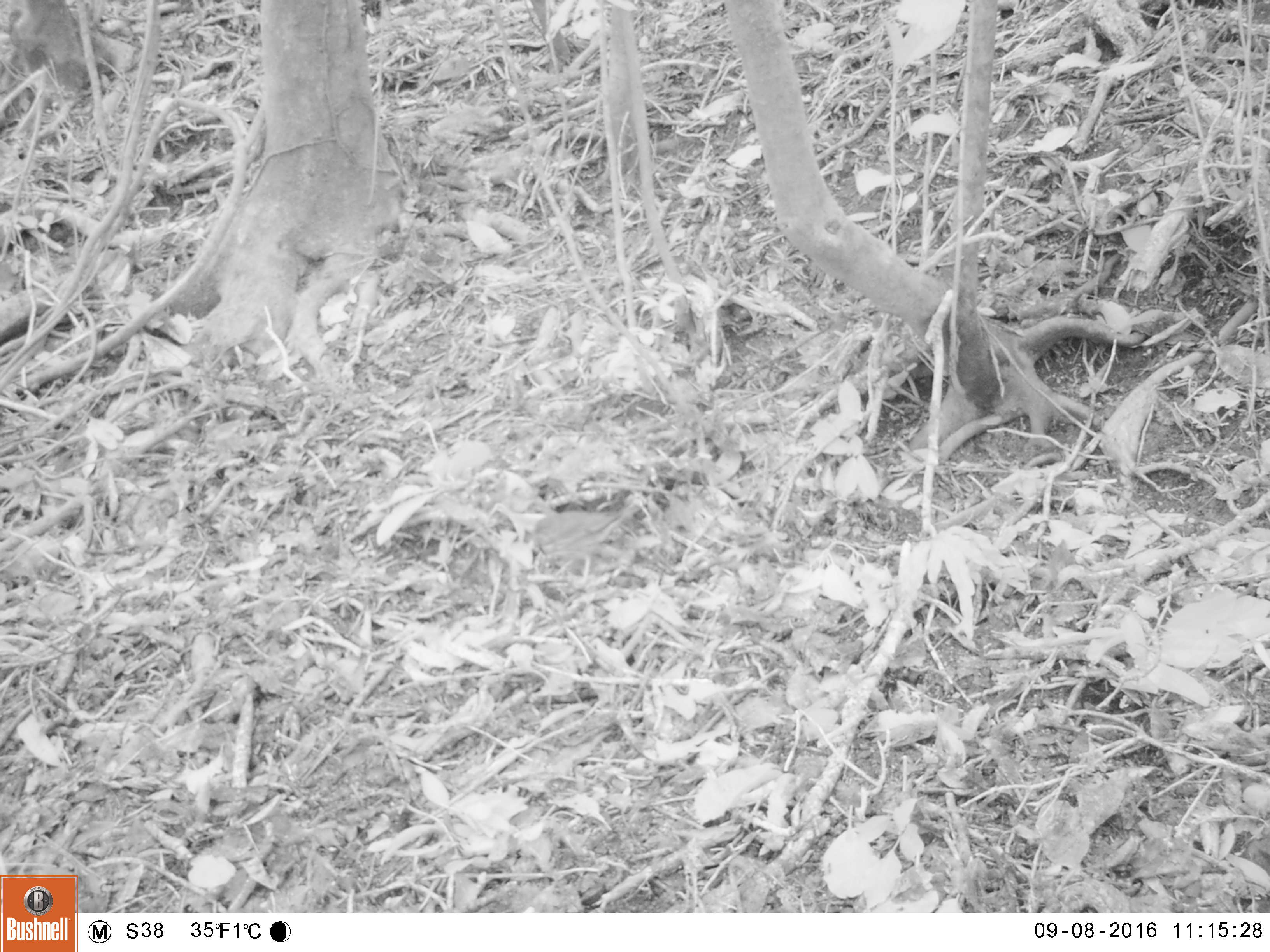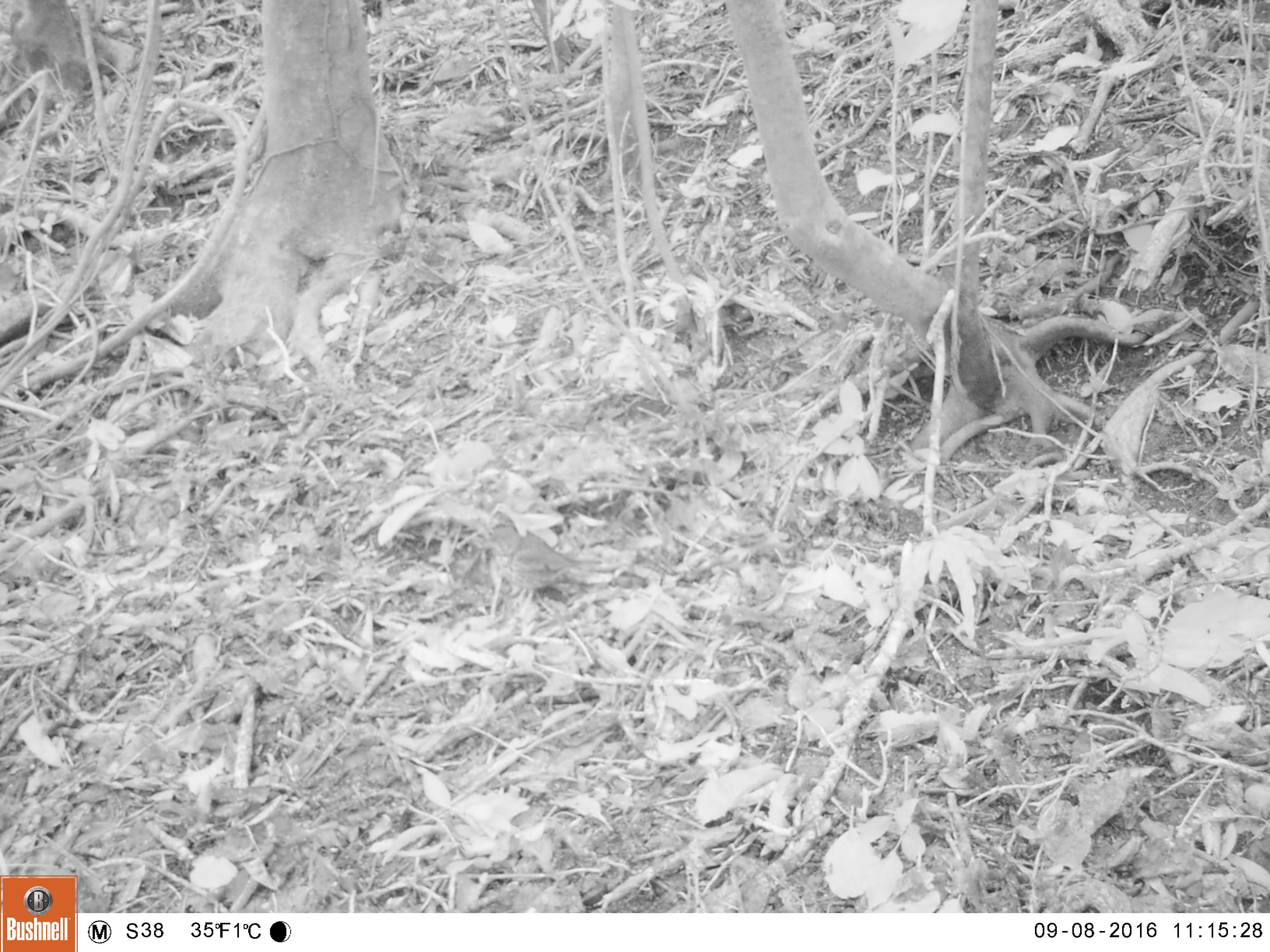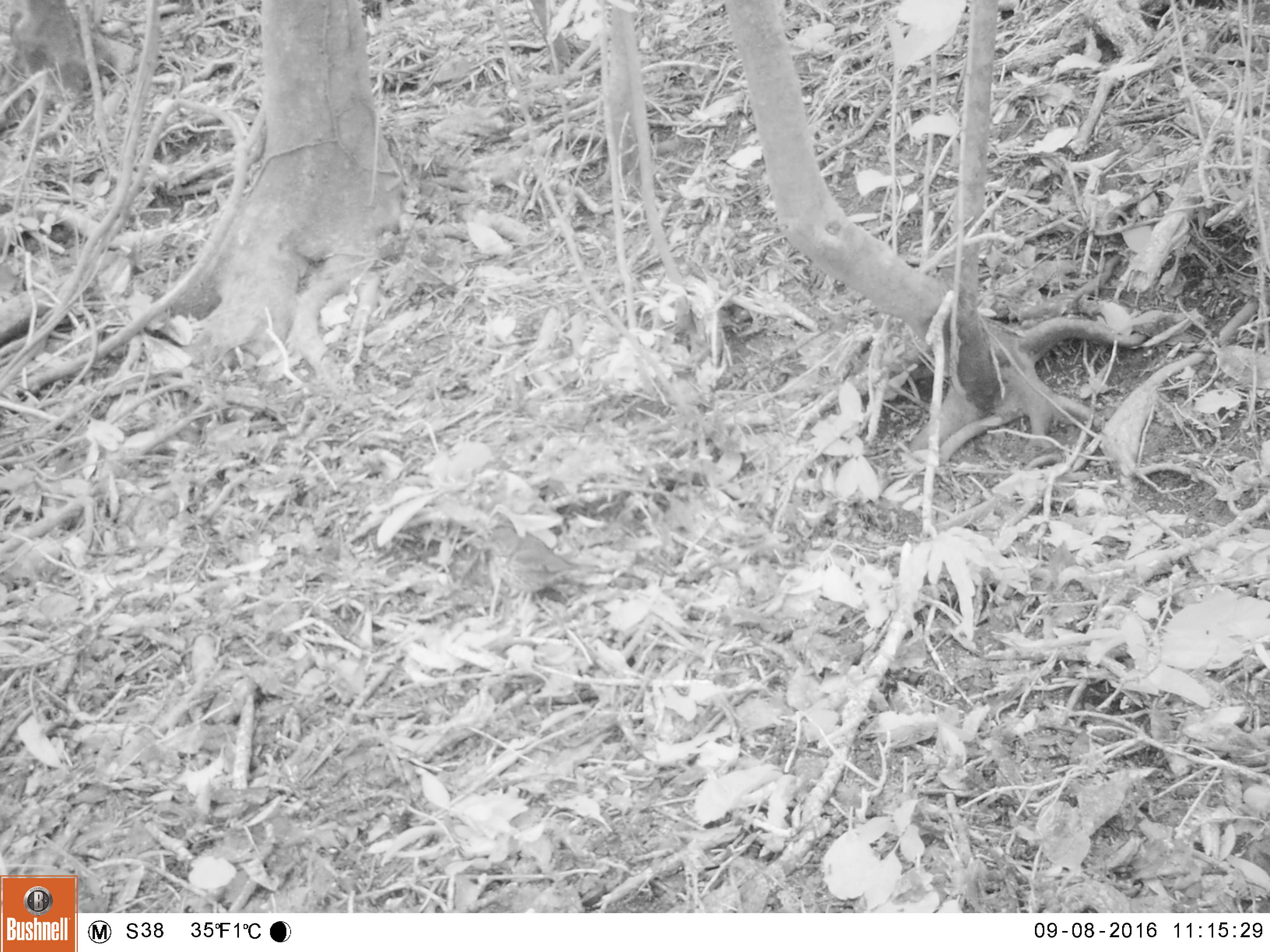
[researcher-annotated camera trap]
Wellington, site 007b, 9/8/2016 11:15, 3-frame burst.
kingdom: Animalia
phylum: Chordata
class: Aves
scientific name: Aves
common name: bird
Bird (Aves).